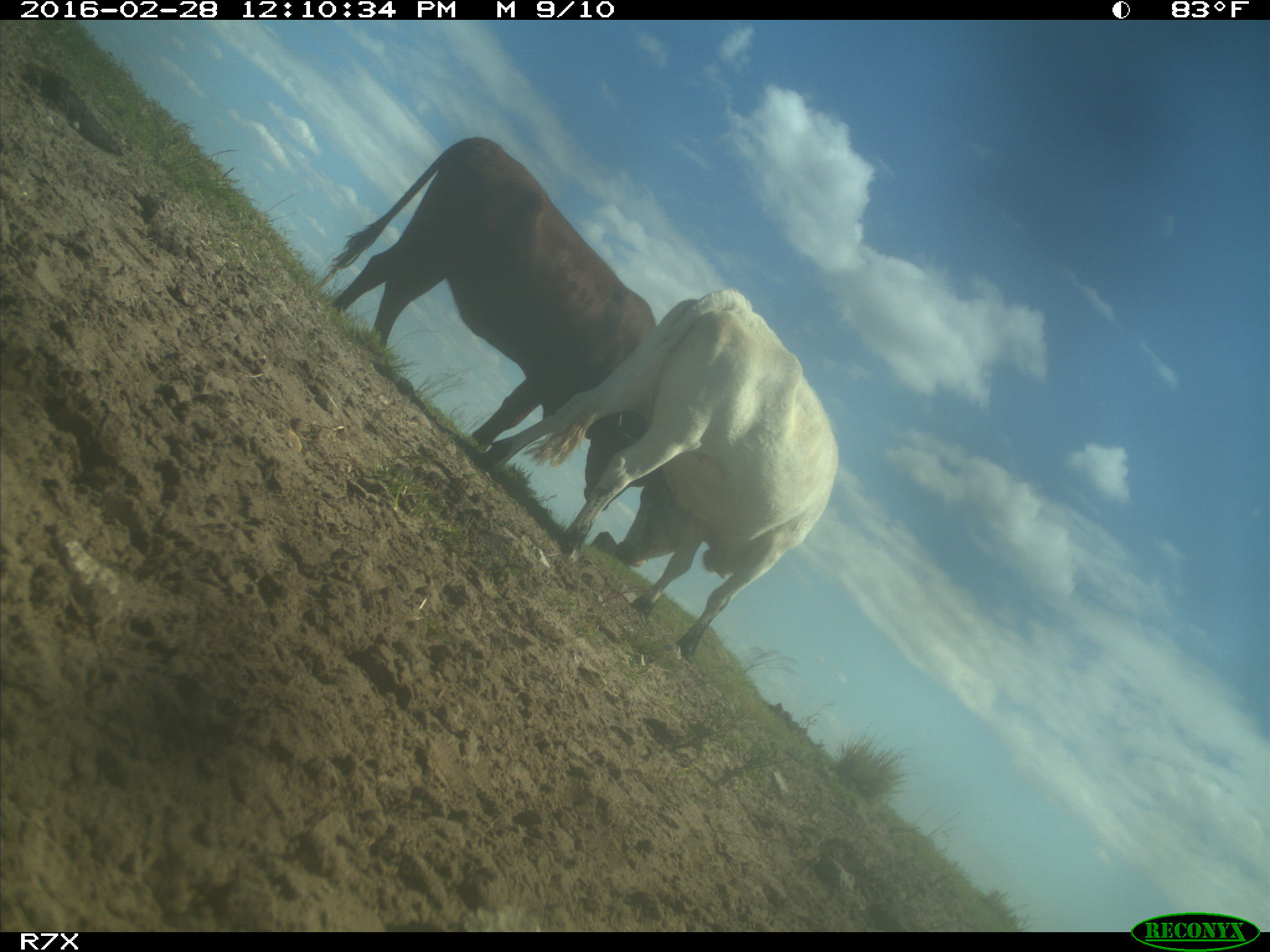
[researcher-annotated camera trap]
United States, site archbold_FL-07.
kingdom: Animalia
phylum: Chordata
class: Mammalia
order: Artiodactyla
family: Bovidae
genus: Bos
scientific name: Bos taurus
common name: domestic cow